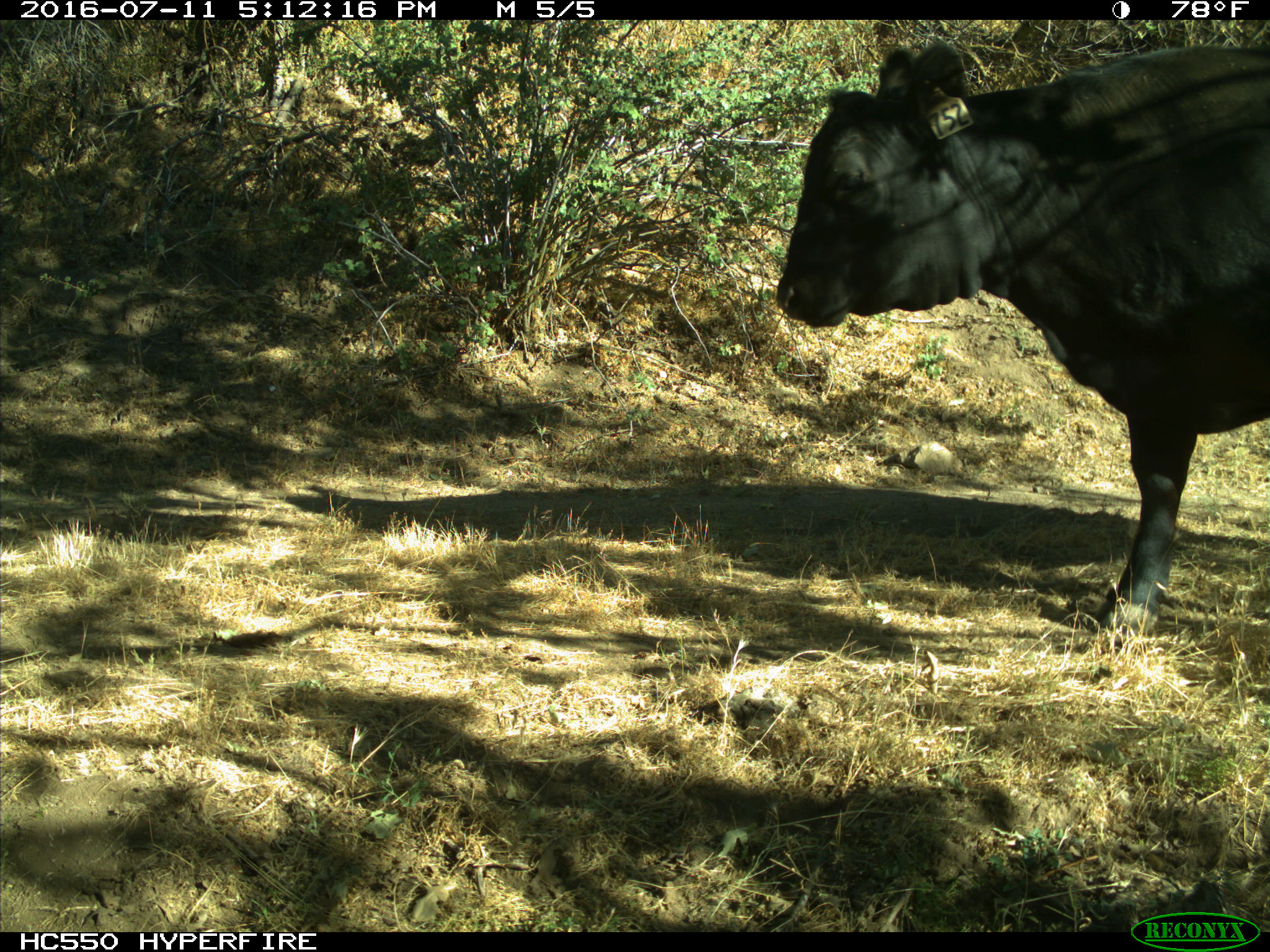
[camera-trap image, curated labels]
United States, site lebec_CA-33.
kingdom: Animalia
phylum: Chordata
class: Mammalia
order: Artiodactyla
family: Bovidae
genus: Bos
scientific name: Bos taurus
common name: domestic cow